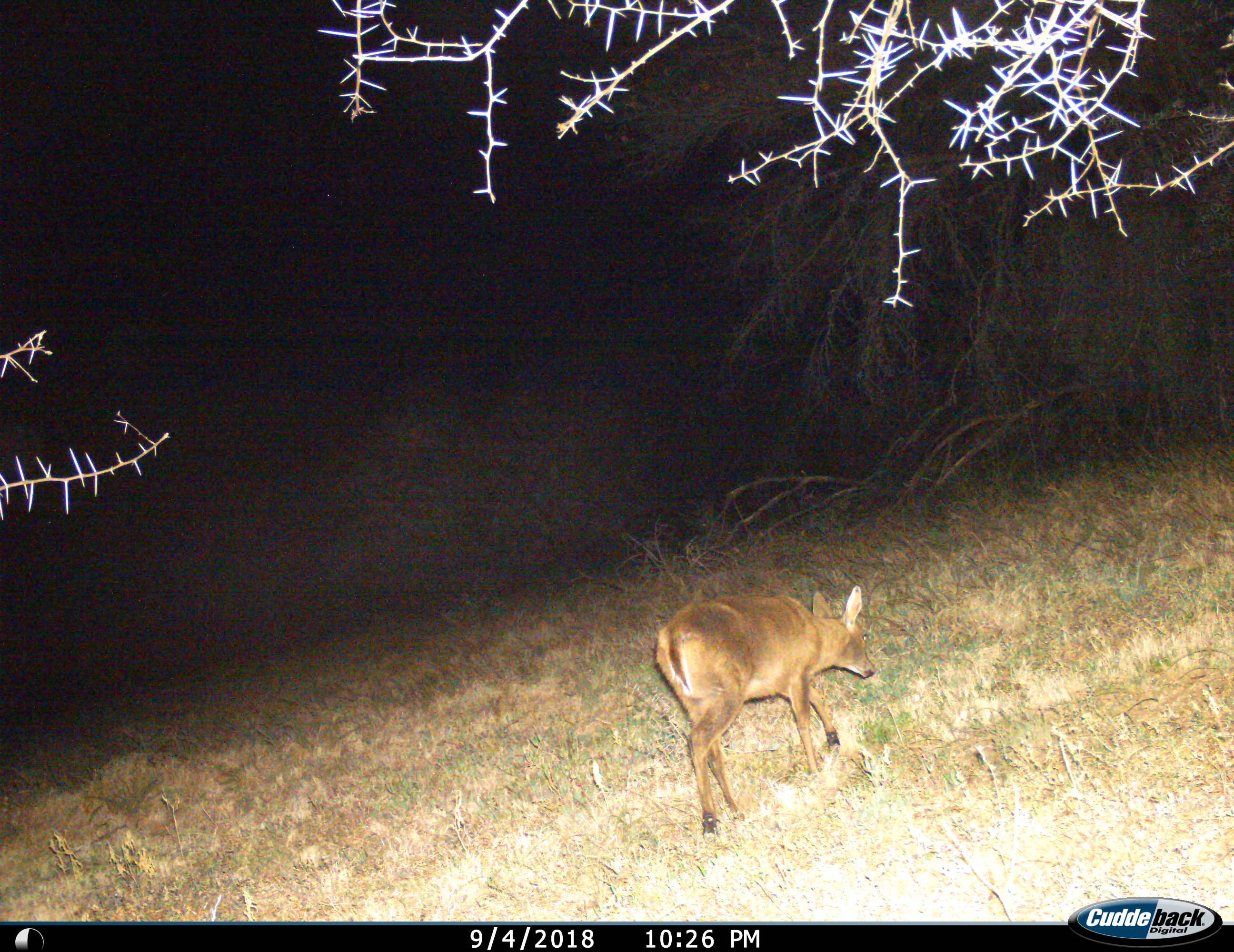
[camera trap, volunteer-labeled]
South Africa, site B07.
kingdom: Animalia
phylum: Chordata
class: Mammalia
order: Artiodactyla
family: Bovidae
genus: Sylvicapra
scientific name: Sylvicapra grimmia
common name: common grey duiker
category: duikercommongrey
Duikercommongrey (common grey duiker) (Sylvicapra grimmia), count 1. Behavior (volunteer vote fractions): standing 0%, resting 0%, moving 83%, interacting 0%. Young present (vote fraction): 0%. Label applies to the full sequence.